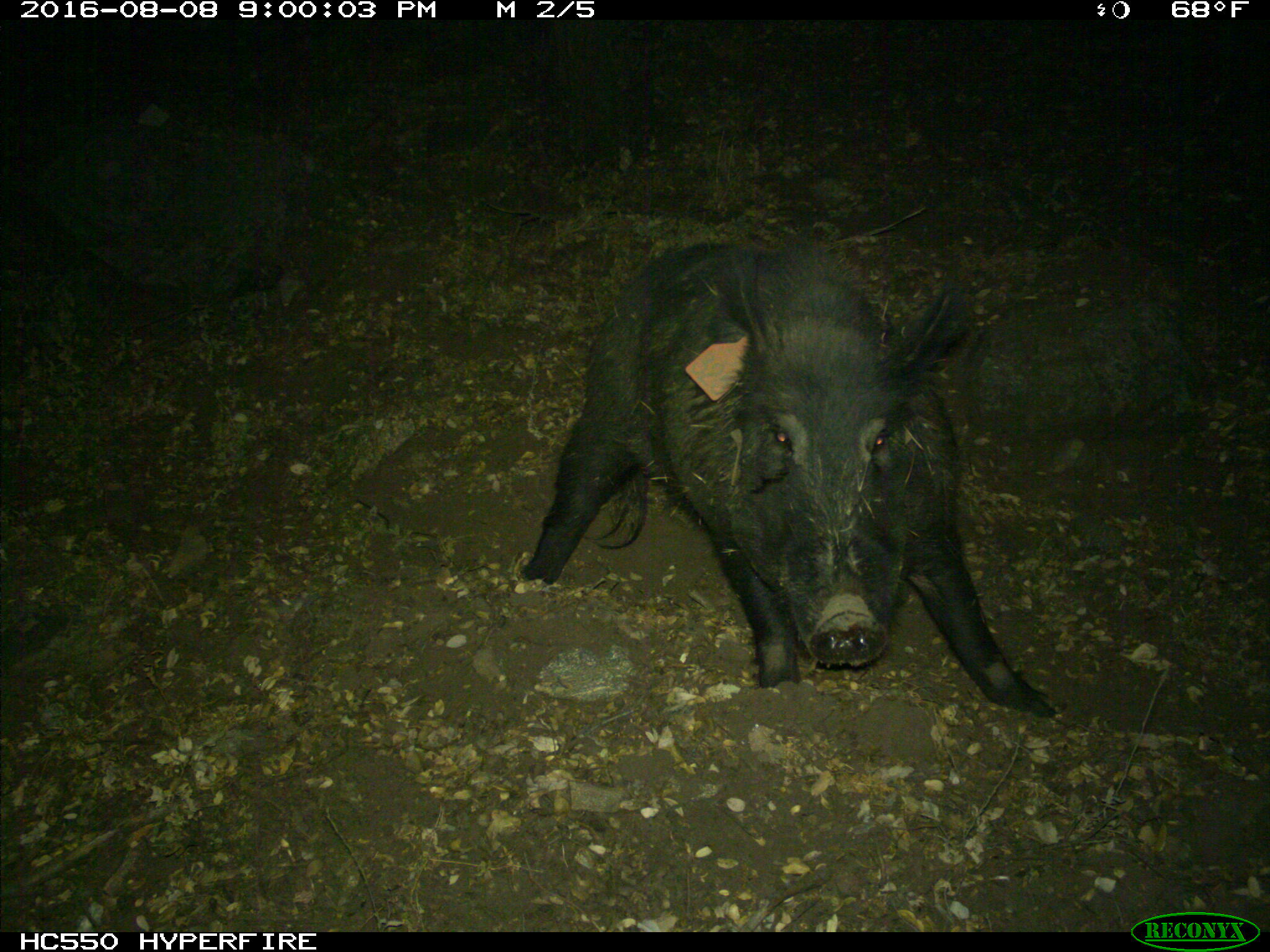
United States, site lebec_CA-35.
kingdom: Animalia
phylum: Chordata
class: Mammalia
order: Artiodactyla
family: Suidae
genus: Sus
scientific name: Sus scrofa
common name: wild boar